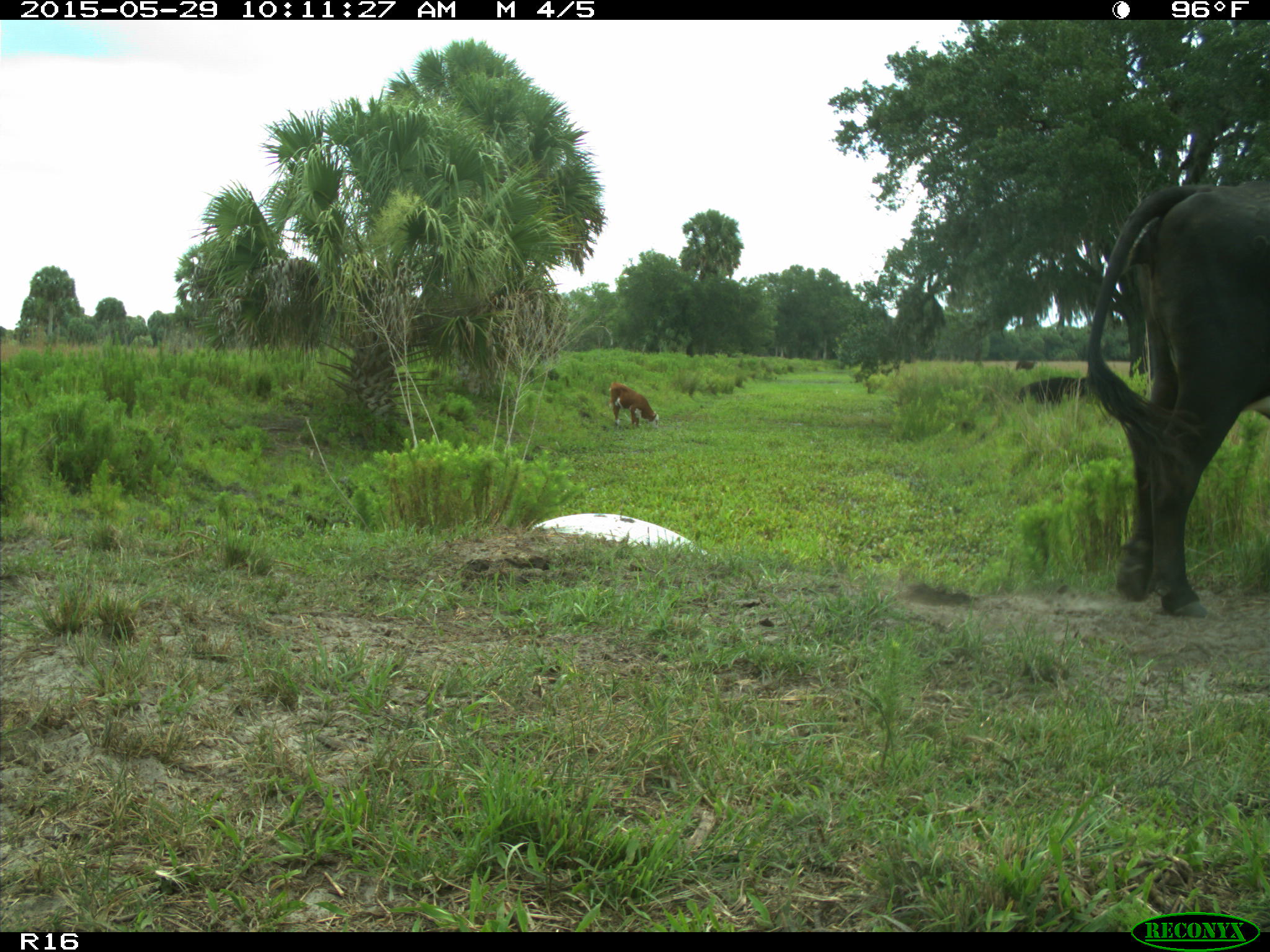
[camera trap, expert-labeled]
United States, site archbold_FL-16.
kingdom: Animalia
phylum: Chordata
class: Mammalia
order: Artiodactyla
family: Bovidae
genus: Bos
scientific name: Bos taurus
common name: domestic cow